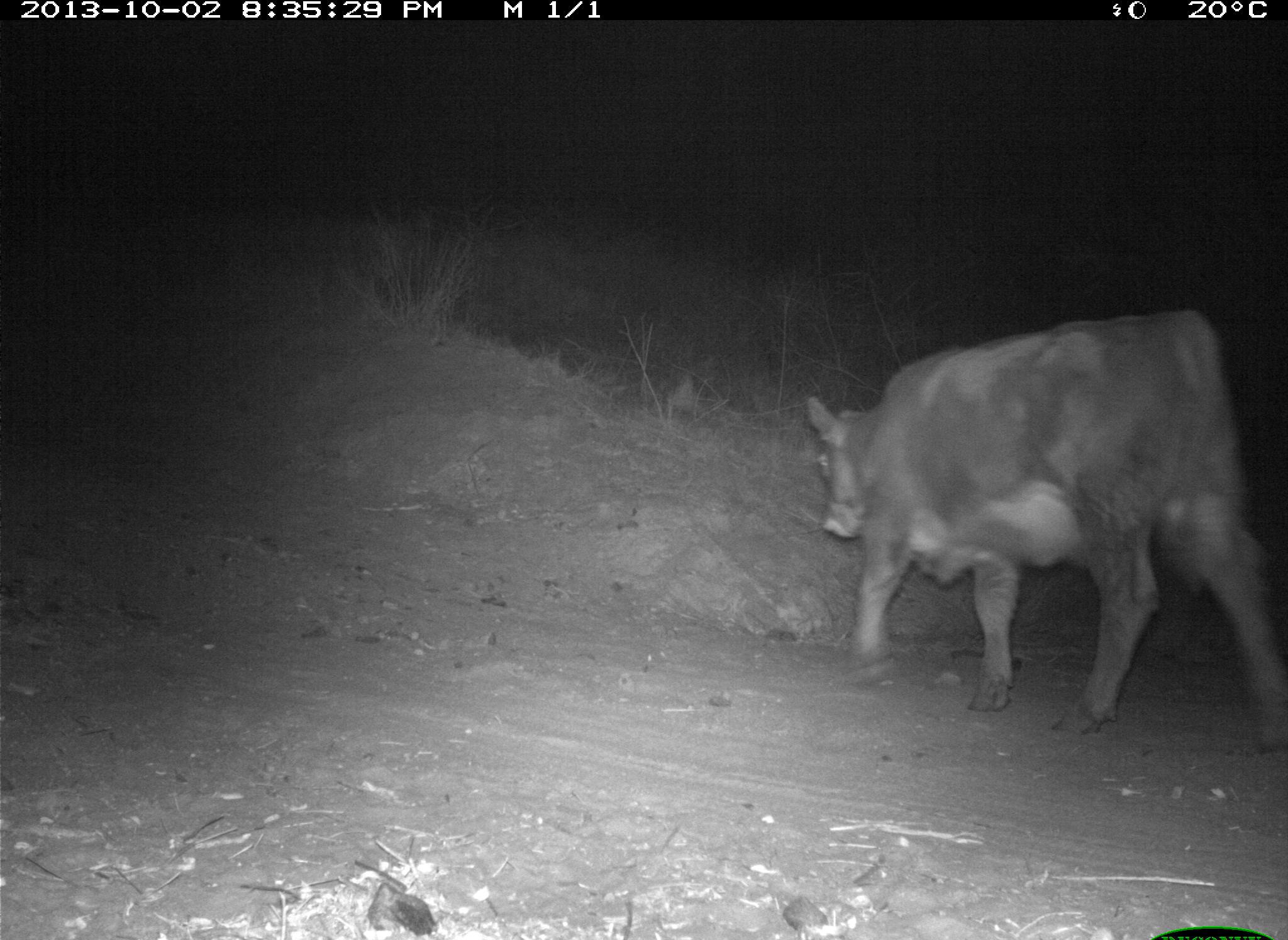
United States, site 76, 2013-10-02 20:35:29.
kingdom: Animalia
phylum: Chordata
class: Mammalia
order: Artiodactyla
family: Bovidae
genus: Bos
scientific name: Bos taurus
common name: cow